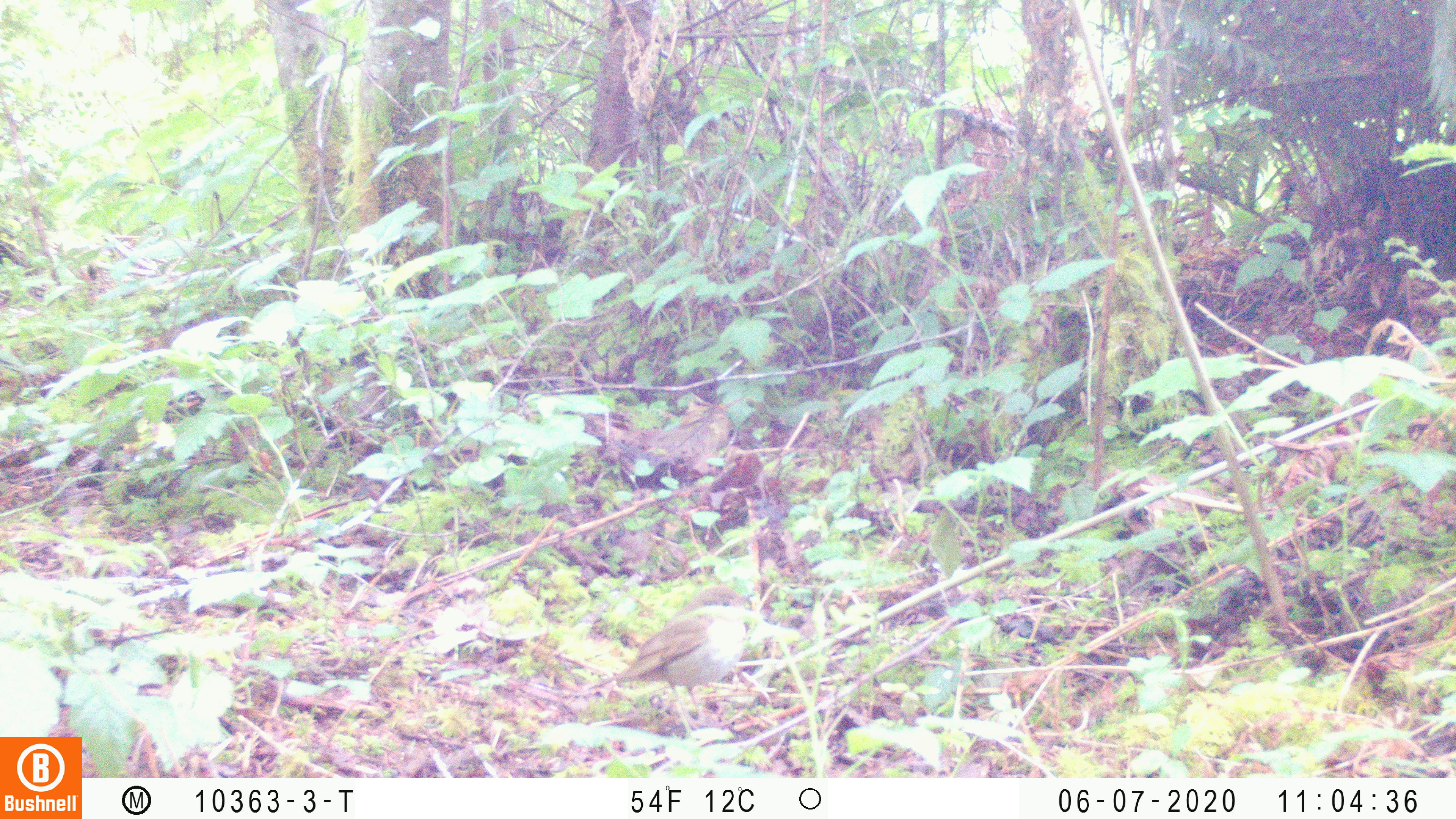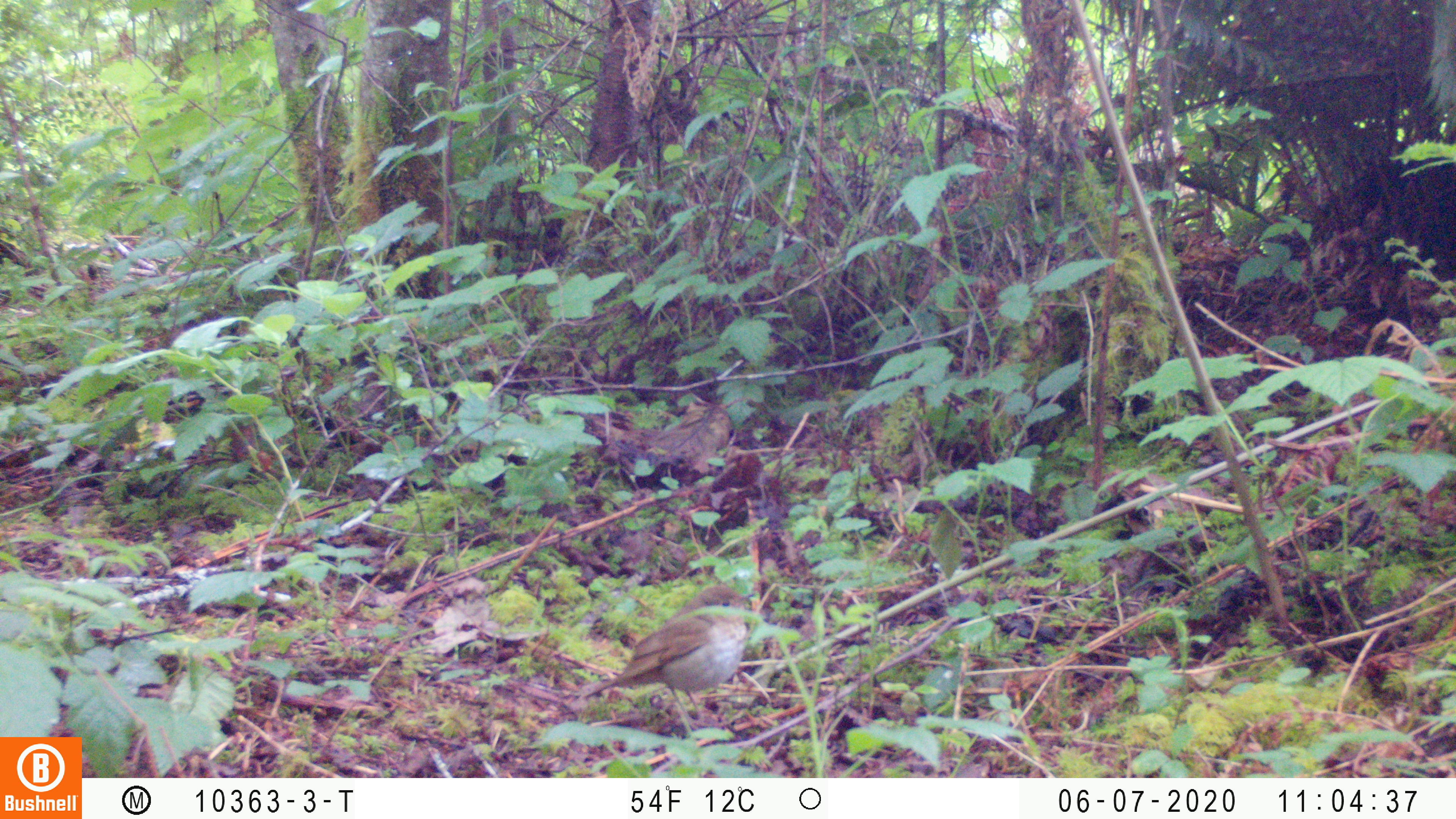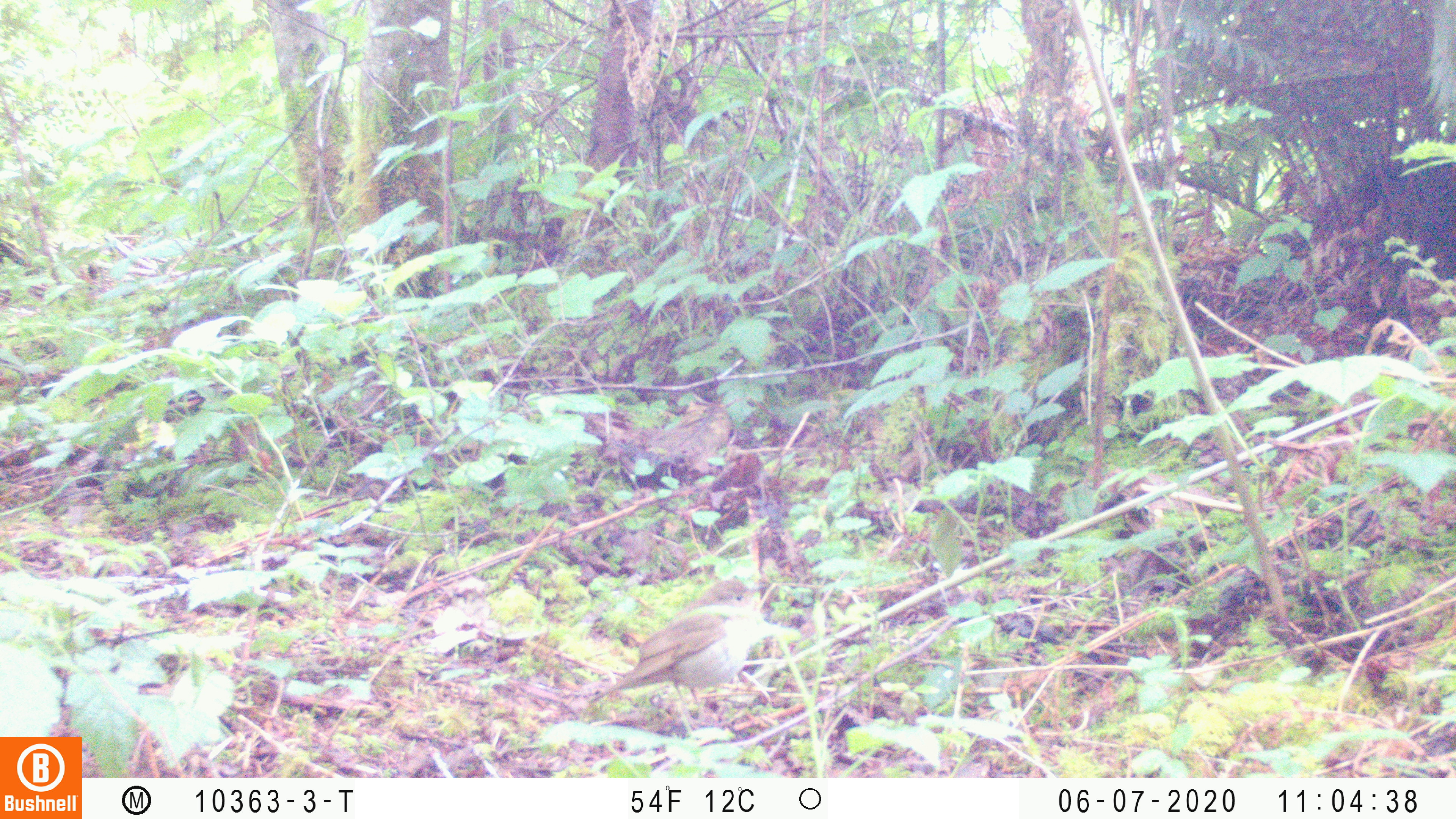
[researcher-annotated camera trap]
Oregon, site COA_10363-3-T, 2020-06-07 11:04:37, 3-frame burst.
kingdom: Animalia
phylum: Chordata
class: Aves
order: Passeriformes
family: Turdidae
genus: Catharus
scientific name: Catharus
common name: brown thrushes and nightingale-thrushes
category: catharus species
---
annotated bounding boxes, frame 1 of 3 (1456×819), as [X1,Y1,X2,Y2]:
catharus species: [609,583,754,702]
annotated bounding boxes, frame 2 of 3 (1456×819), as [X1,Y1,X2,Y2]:
catharus species: [583,588,750,709]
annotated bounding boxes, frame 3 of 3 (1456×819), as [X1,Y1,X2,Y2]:
catharus species: [601,581,764,711]